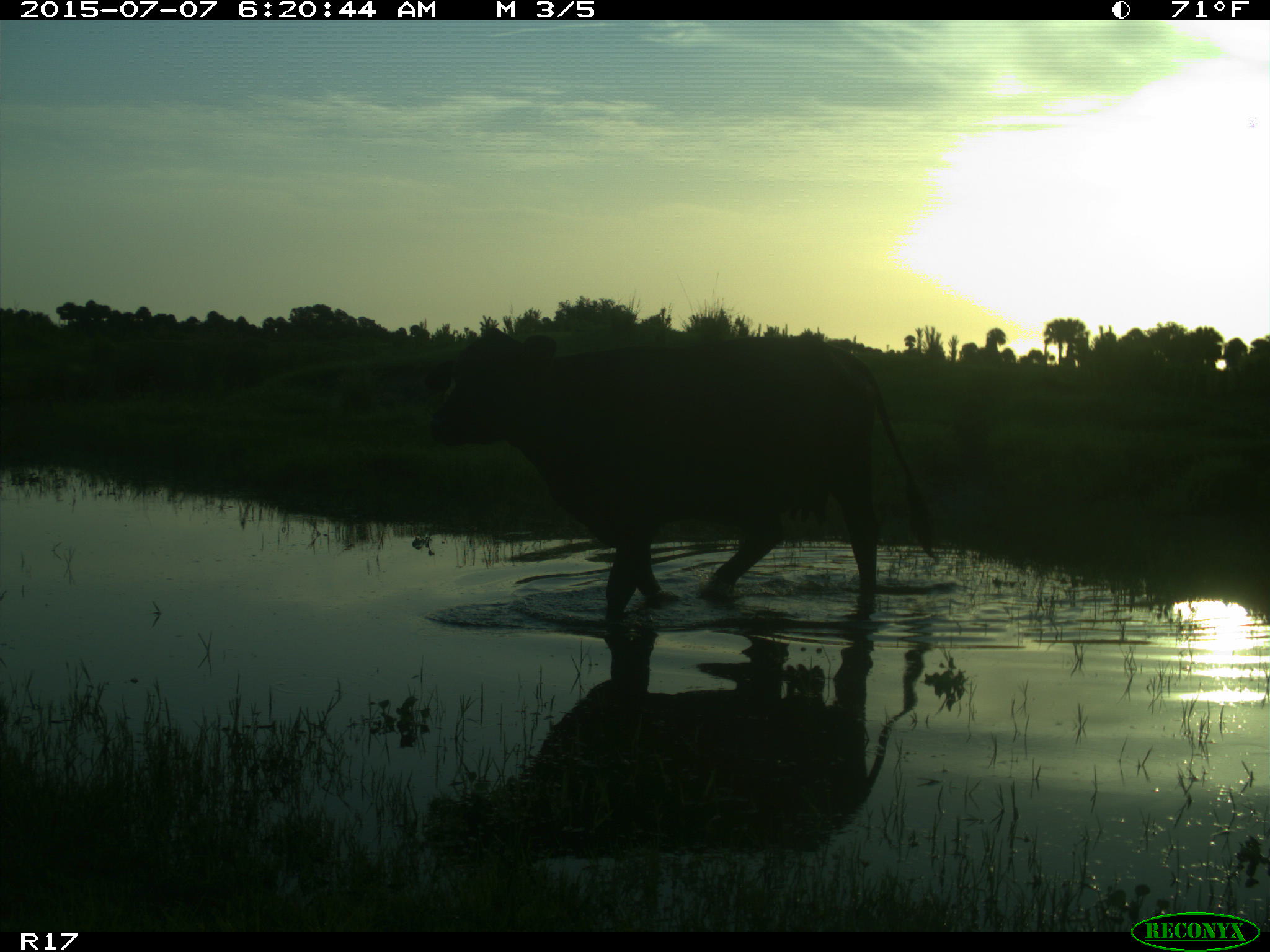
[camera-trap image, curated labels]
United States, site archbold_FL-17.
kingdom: Animalia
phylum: Chordata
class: Mammalia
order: Artiodactyla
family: Bovidae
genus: Bos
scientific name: Bos taurus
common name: domestic cow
Bos taurus (domestic cow).